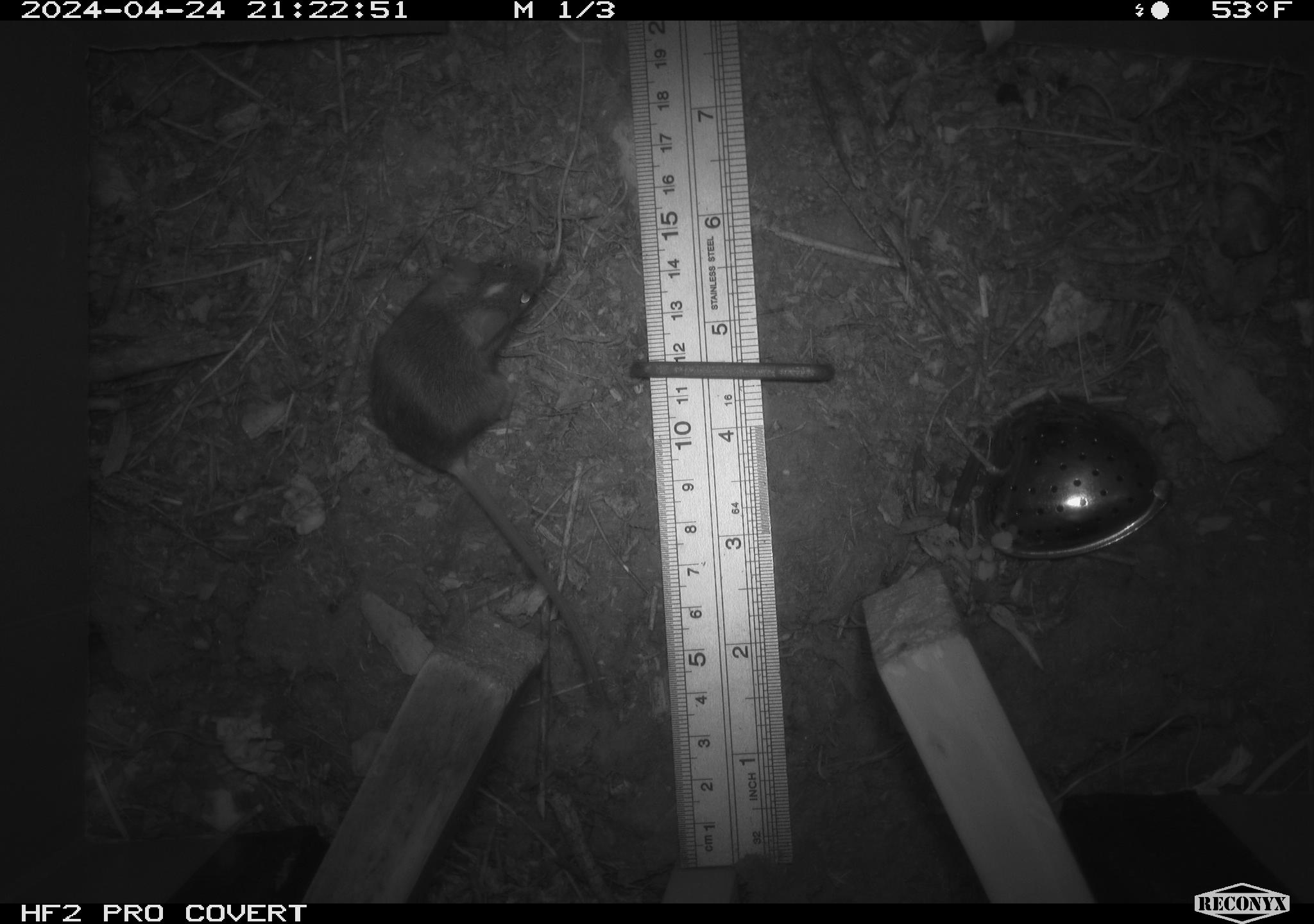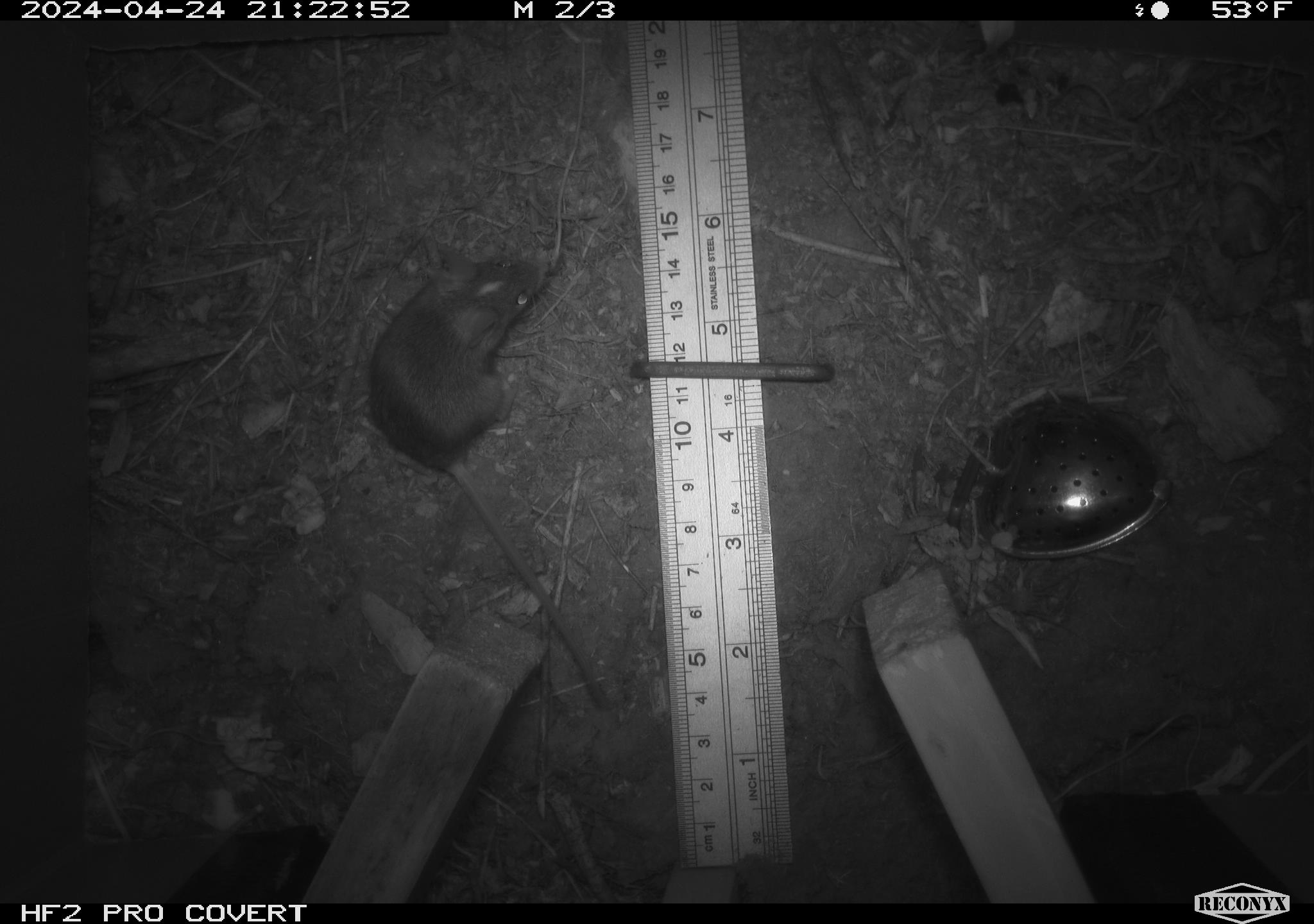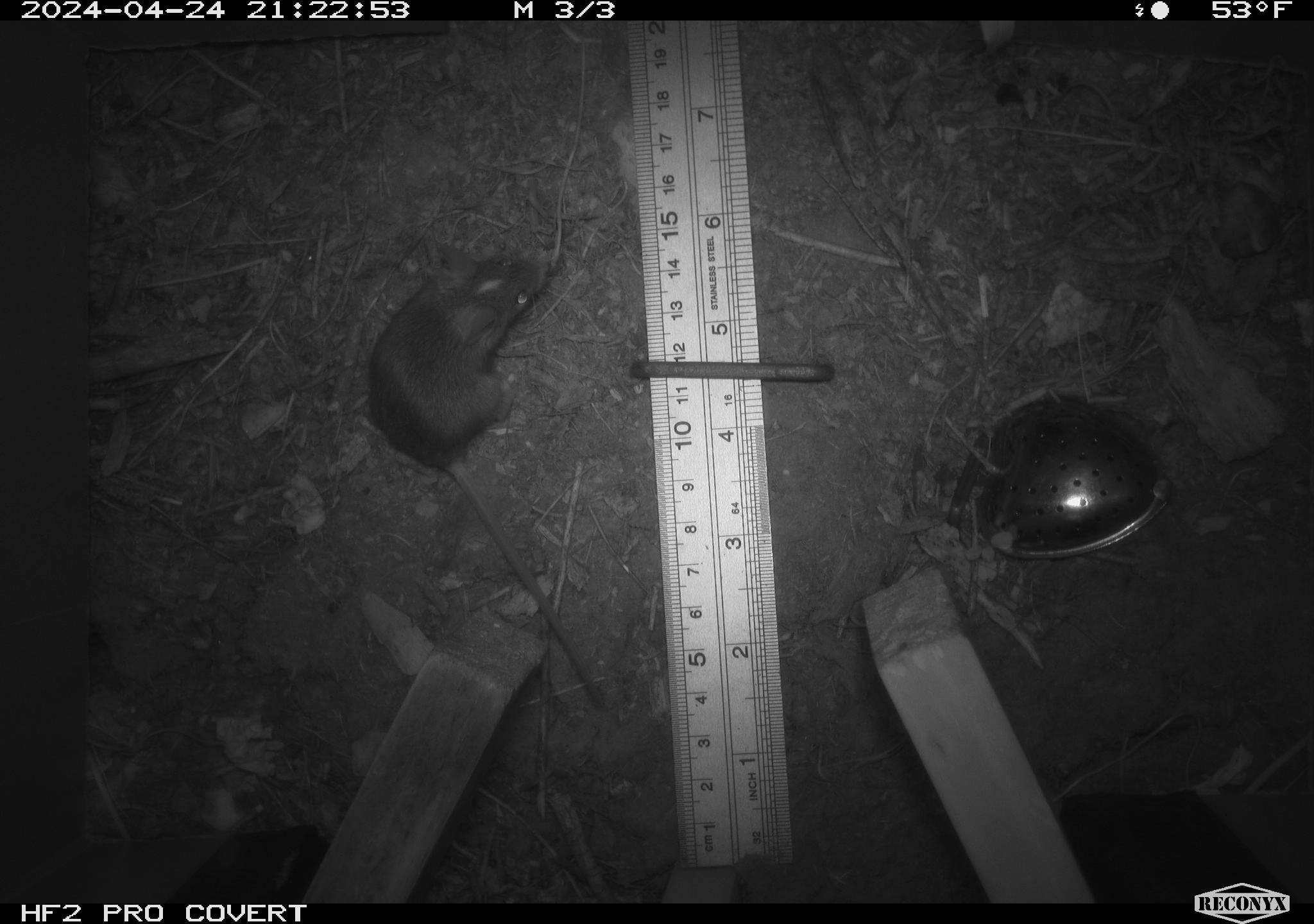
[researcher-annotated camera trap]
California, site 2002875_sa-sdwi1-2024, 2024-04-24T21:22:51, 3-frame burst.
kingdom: Animalia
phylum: Chordata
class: Mammalia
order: Rodentia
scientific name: Rodentia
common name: mouse species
Mouse species (Rodentia).